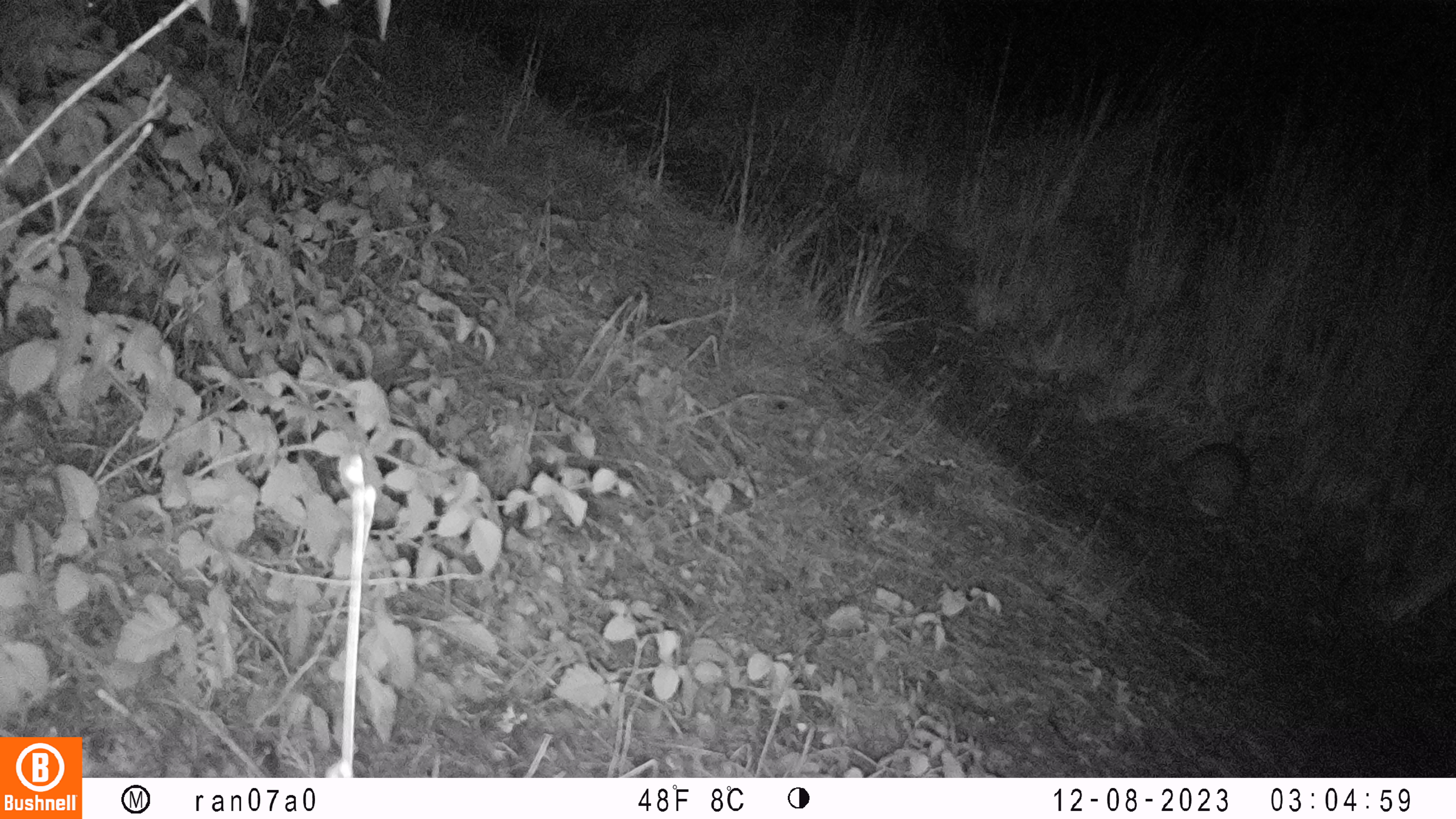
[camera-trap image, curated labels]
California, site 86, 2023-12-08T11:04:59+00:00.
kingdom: Animalia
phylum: Chordata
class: Mammalia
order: Lagomorpha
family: Leporidae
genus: Sylvilagus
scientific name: Sylvilagus bachmani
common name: brush rabbit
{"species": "brush rabbit (Sylvilagus bachmani)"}